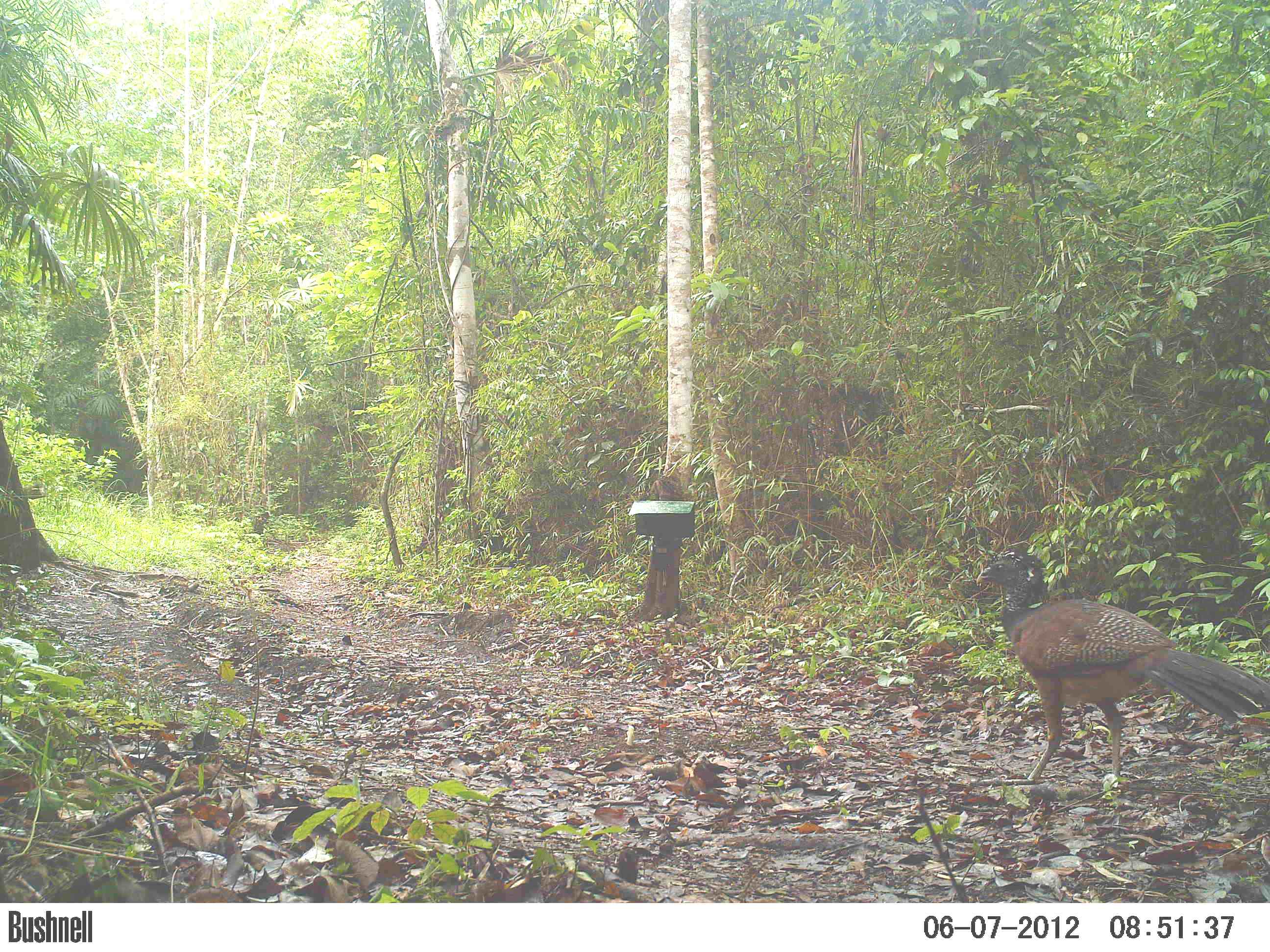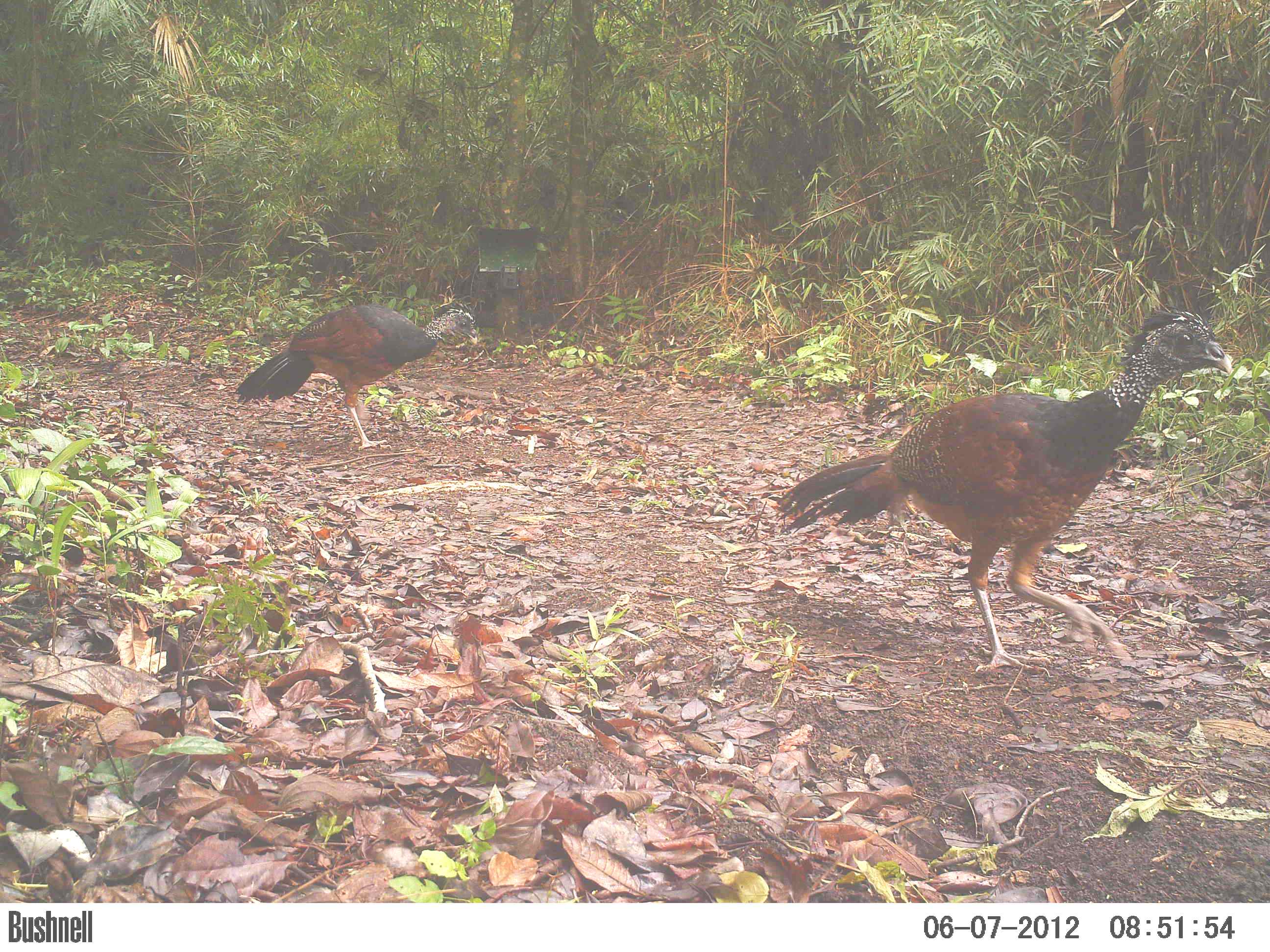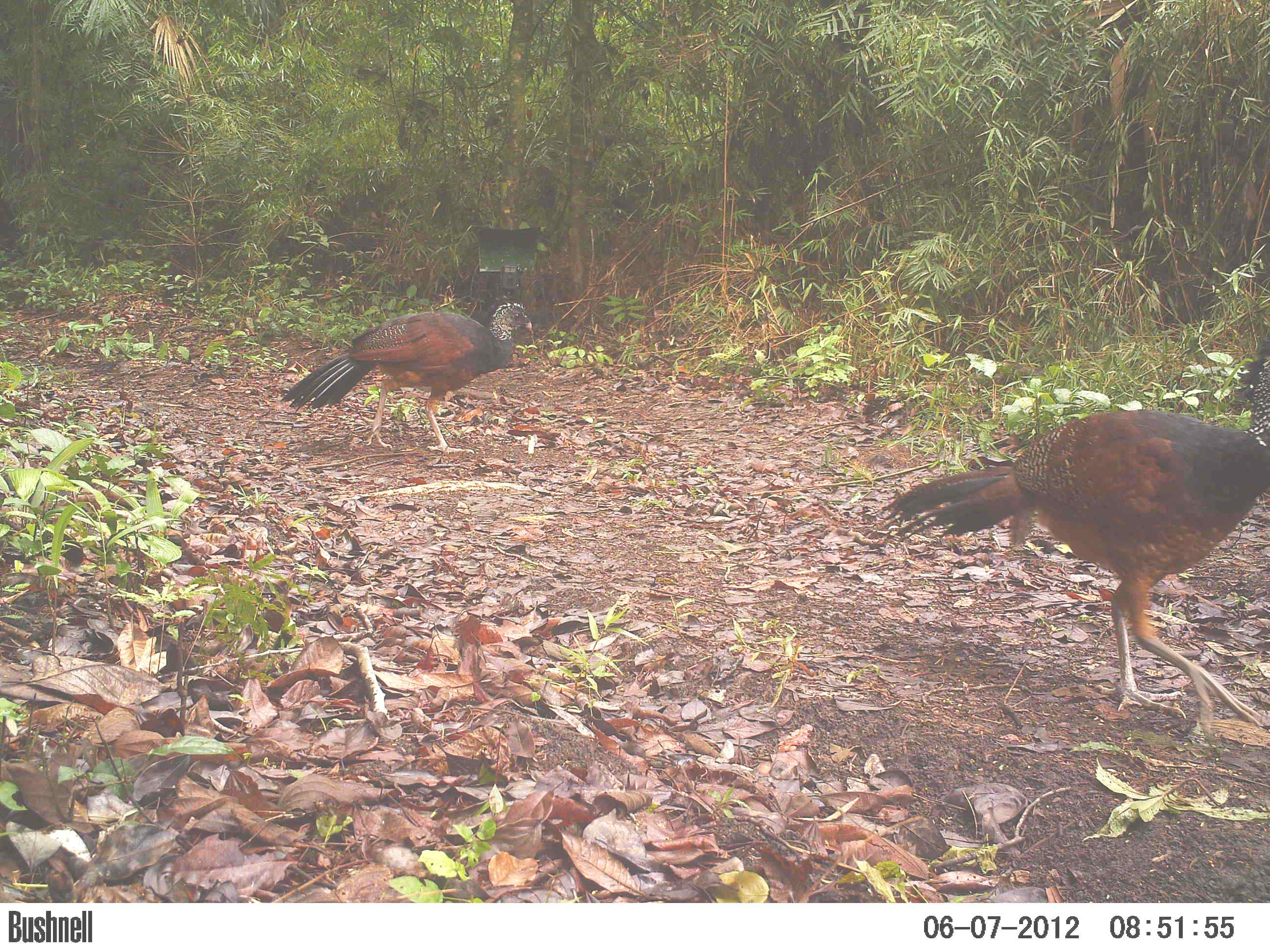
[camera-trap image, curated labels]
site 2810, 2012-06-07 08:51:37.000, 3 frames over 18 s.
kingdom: Animalia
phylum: Chordata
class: Aves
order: Galliformes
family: Cracidae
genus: Crax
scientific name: Crax rubra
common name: great curassow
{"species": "Crax rubra (great curassow)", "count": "2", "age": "adult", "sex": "female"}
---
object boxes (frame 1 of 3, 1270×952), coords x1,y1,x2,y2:
crax rubra: 976,546,1270,784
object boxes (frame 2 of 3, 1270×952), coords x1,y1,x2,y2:
crax rubra: 768,305,1232,674; 233,297,480,449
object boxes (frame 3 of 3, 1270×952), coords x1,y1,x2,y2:
crax rubra: 876,344,1269,737; 278,298,532,454